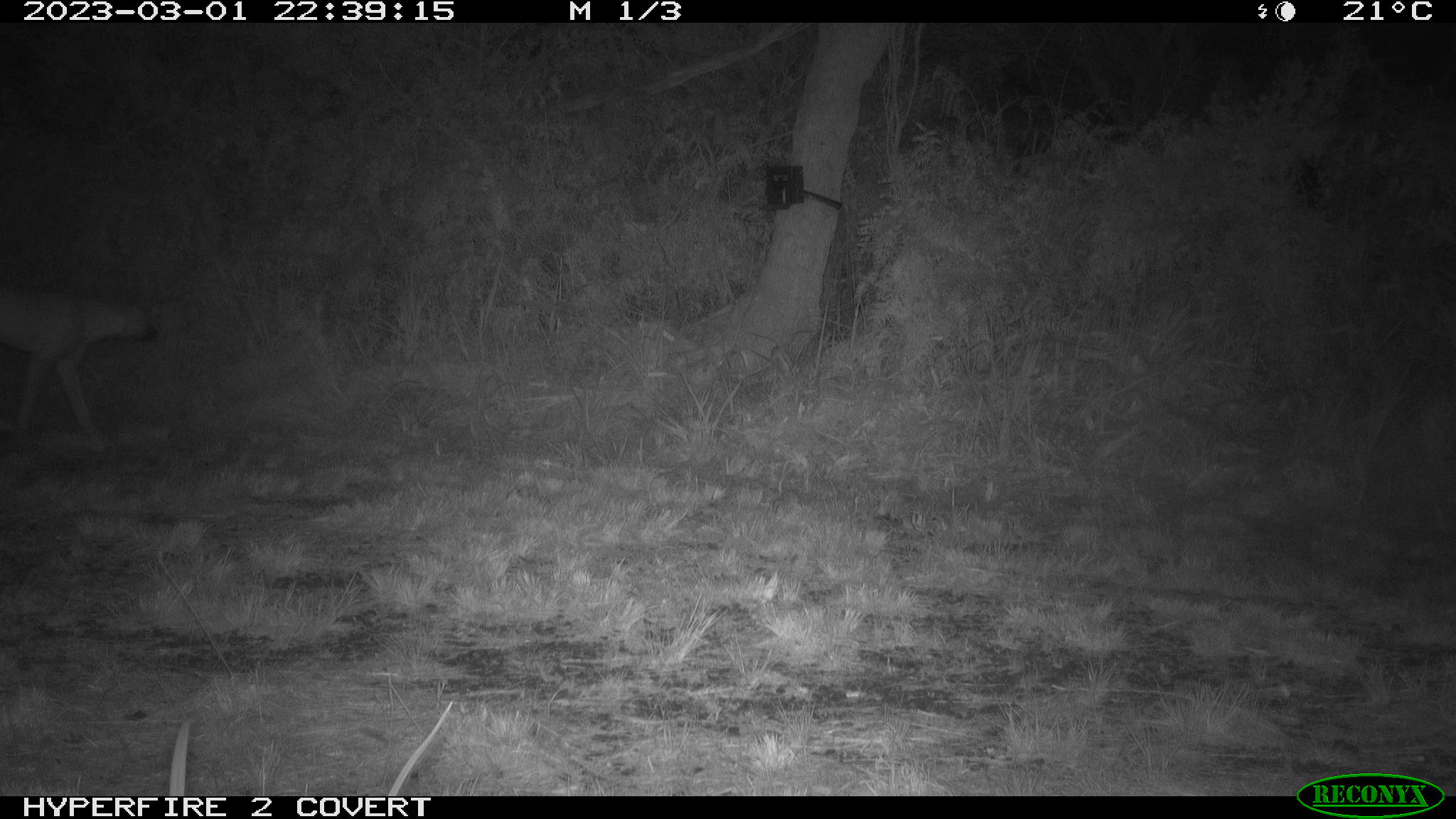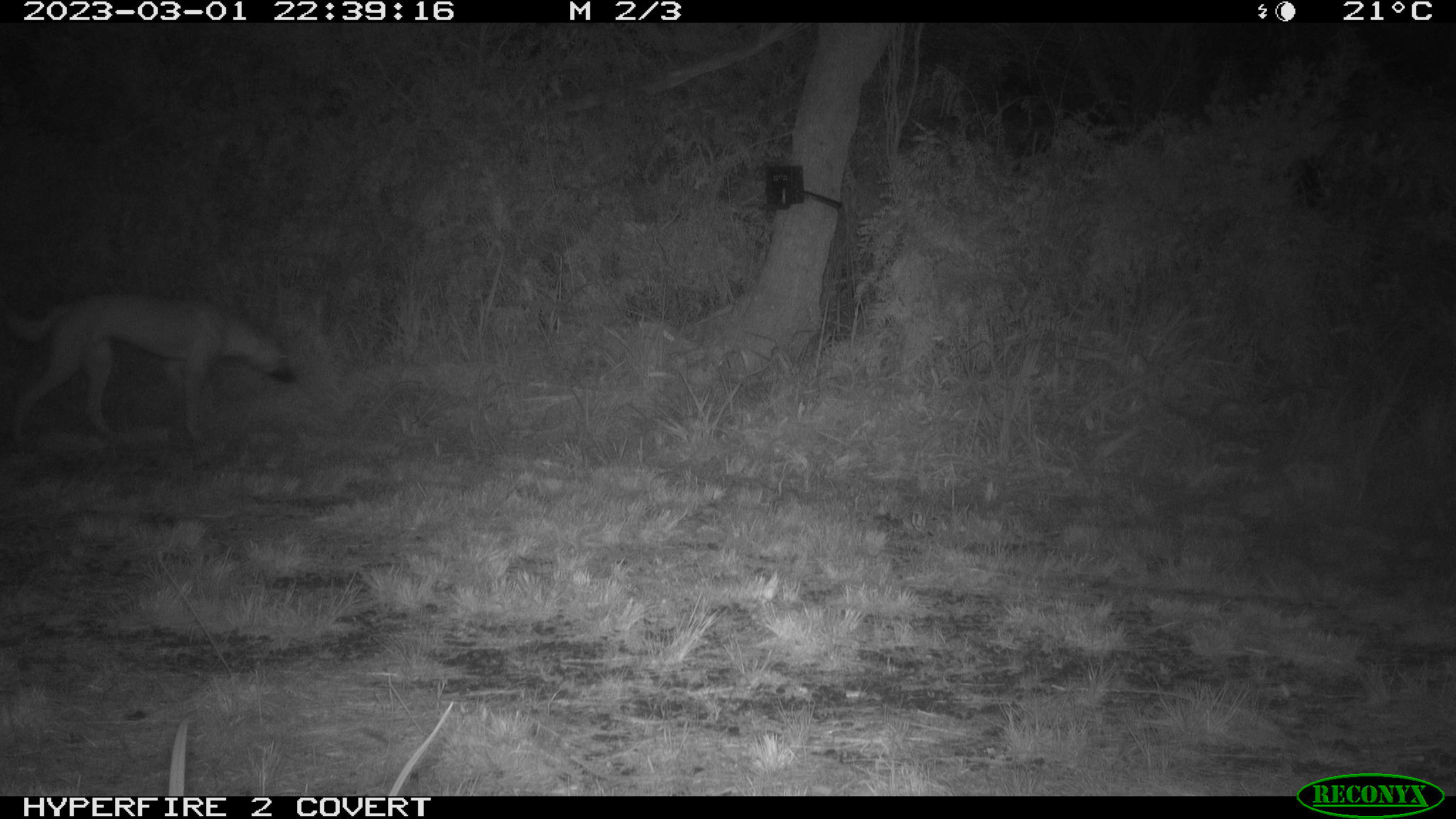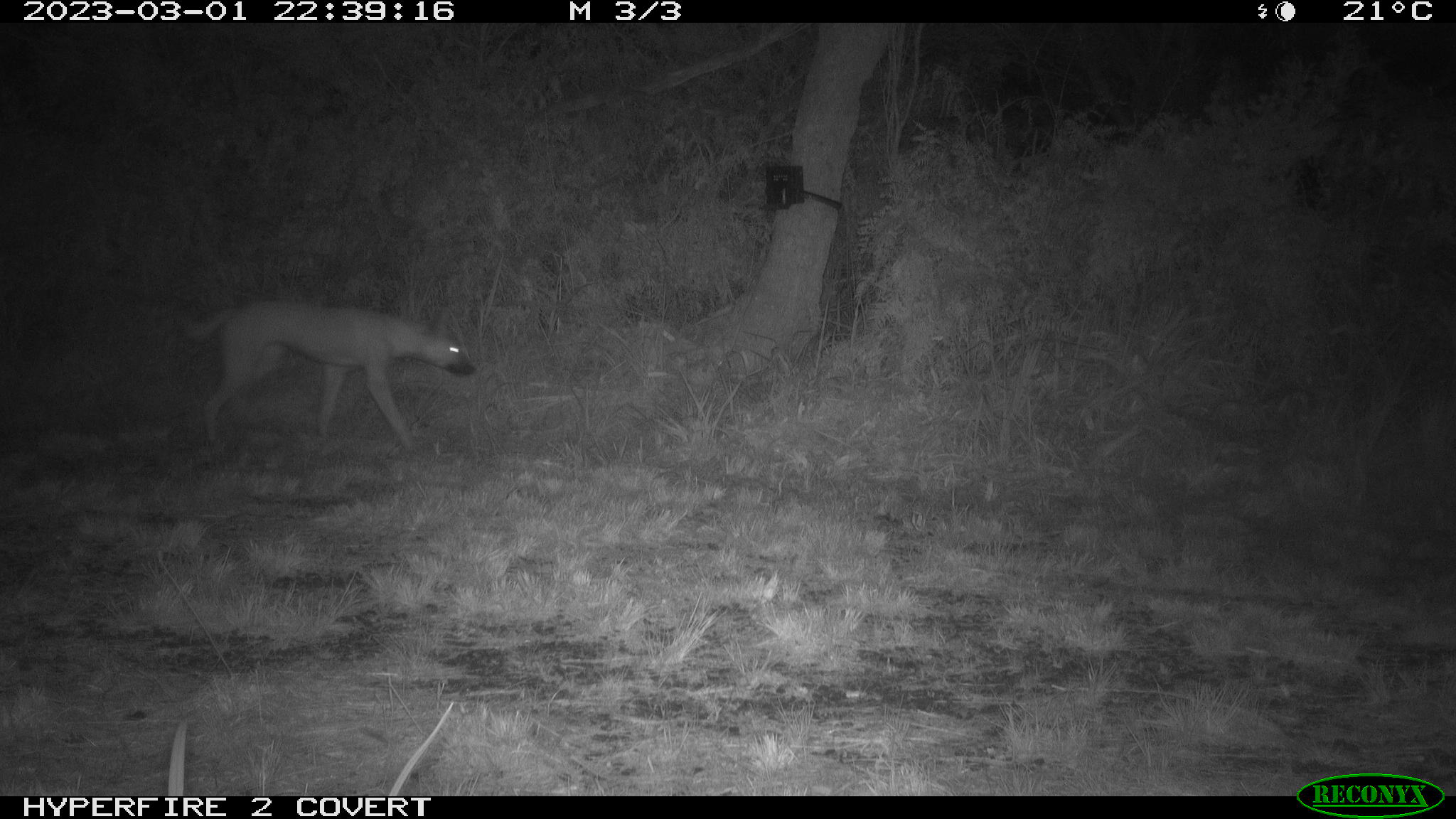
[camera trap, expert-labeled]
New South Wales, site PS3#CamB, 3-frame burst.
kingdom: Animalia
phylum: Chordata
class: Mammalia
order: Carnivora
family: Canidae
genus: Canis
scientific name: Canis familiaris dingo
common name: dingo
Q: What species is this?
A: Dingo (Canis familiaris dingo).